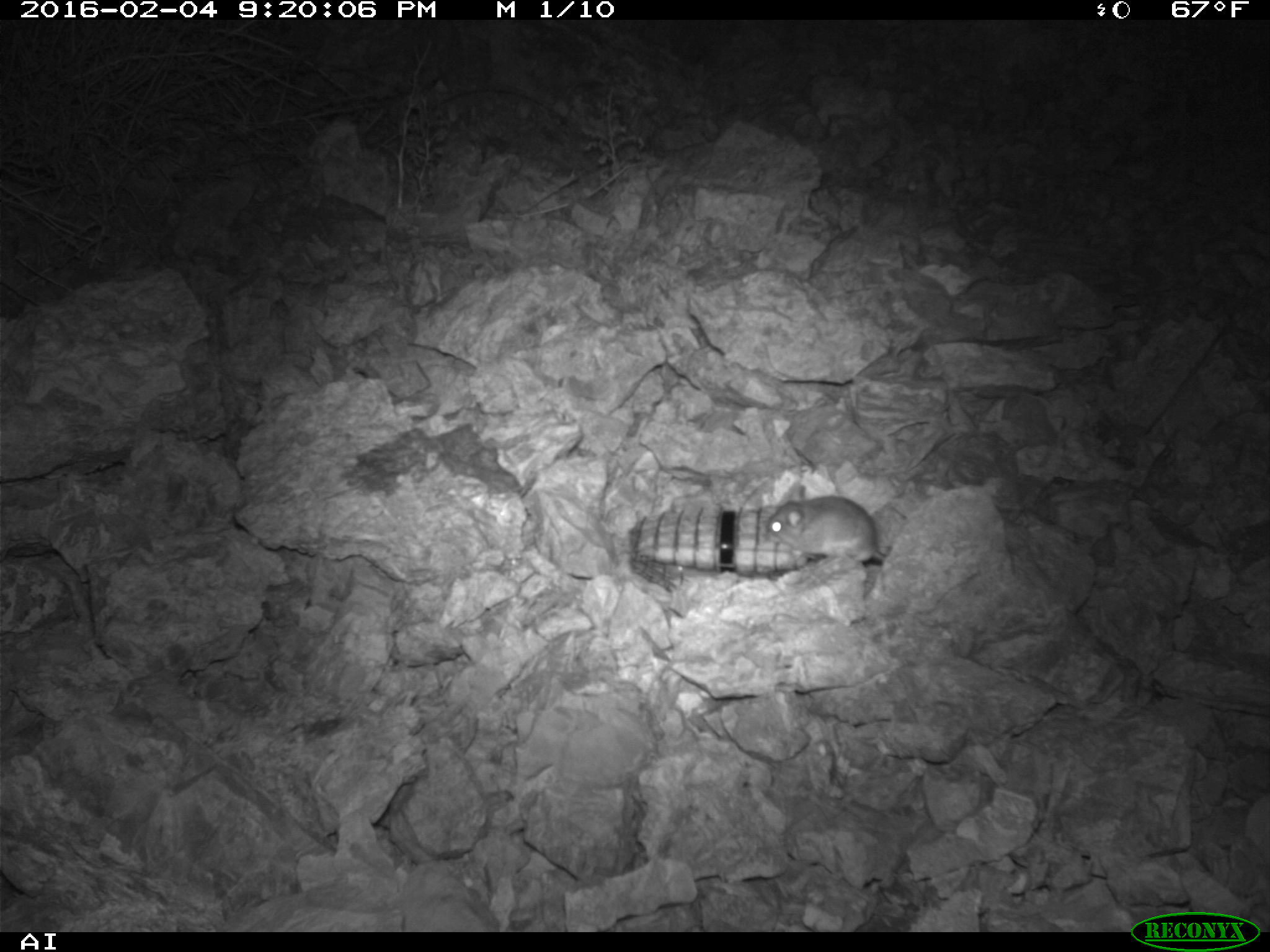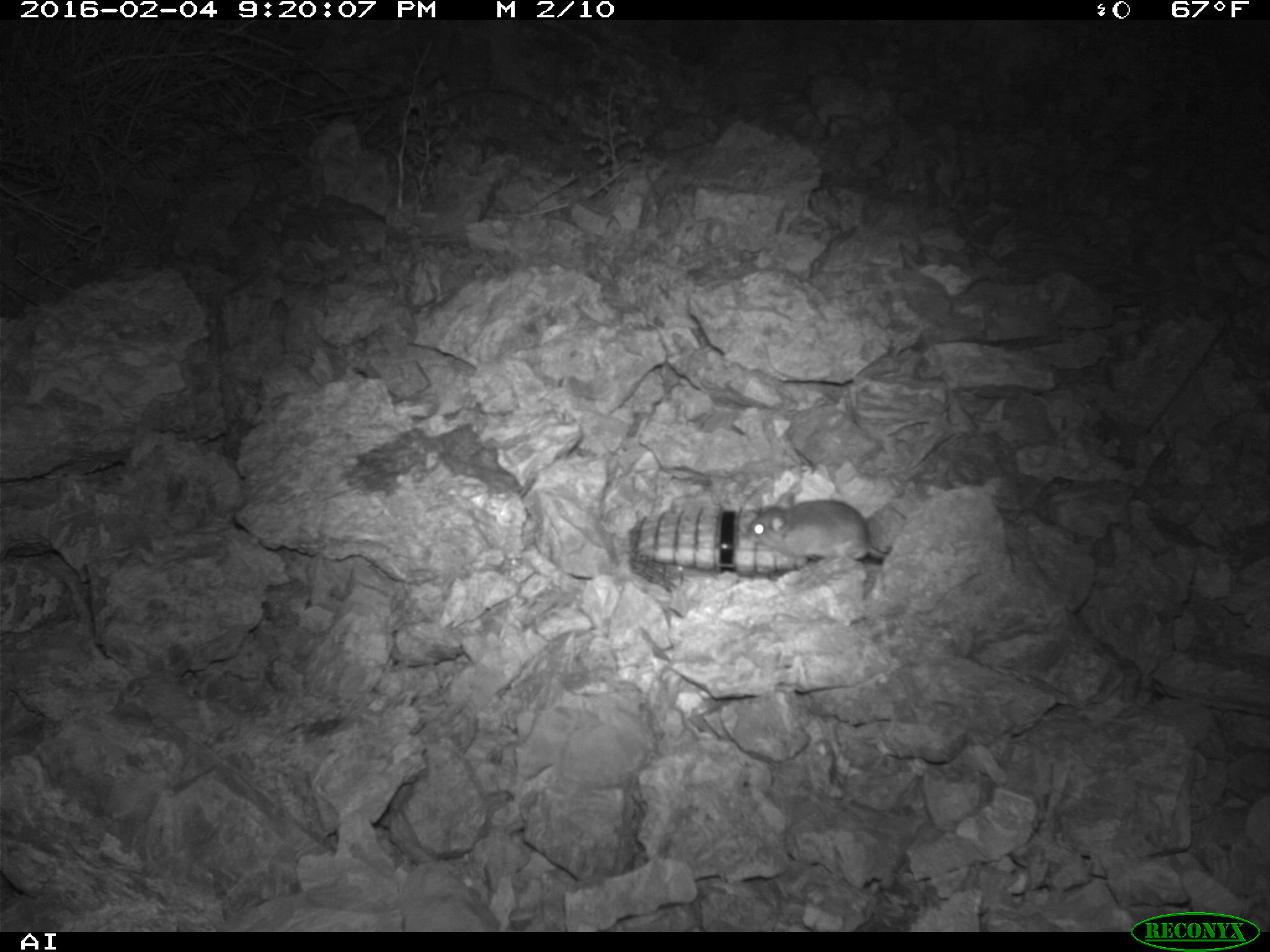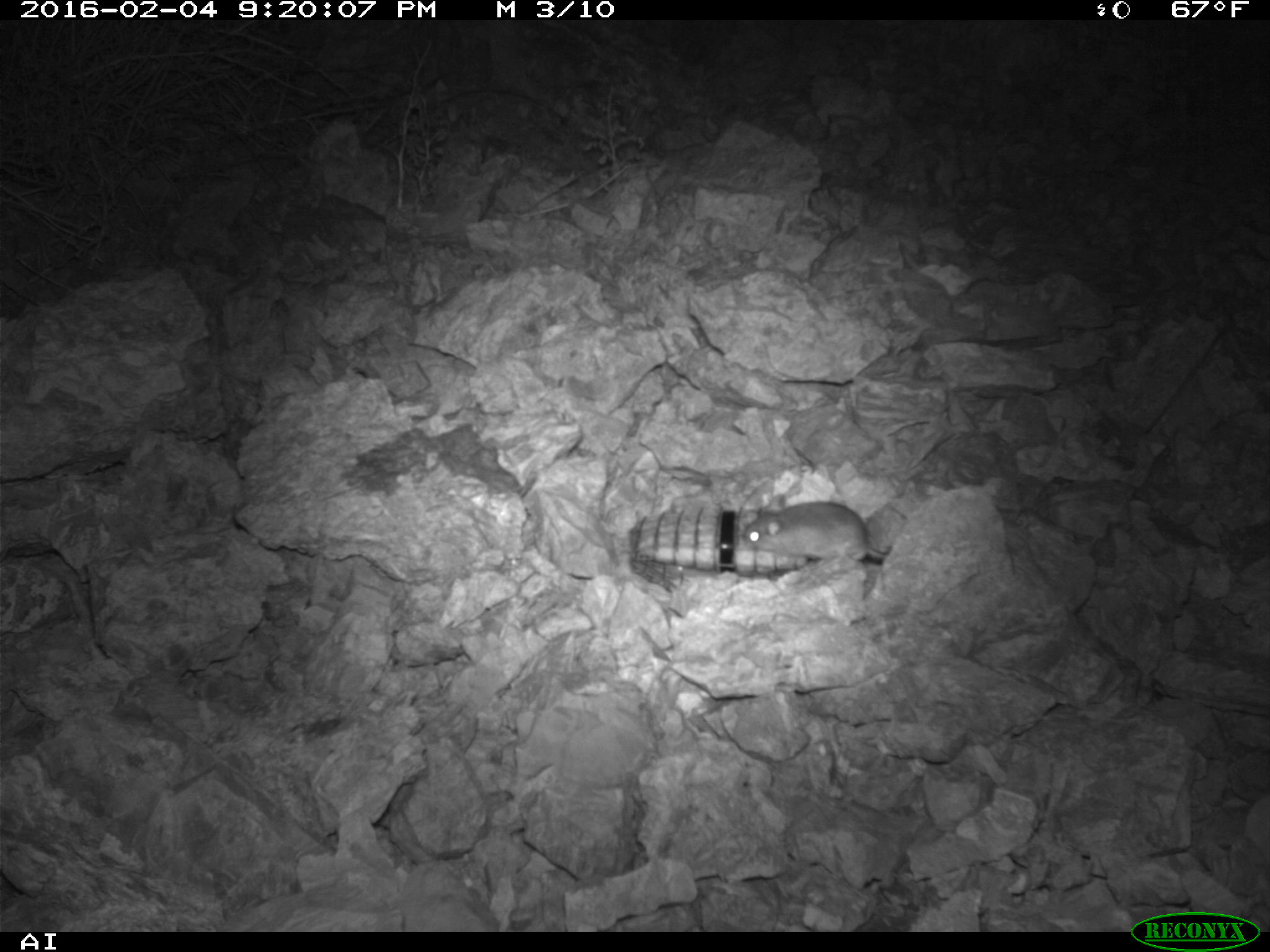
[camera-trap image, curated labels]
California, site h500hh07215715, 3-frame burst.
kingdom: Animalia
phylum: Chordata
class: Mammalia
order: Rodentia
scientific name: Rodentia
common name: rodent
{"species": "rodent (Rodentia)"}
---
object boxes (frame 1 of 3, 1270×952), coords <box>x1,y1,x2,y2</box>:
rodent: <box>766,486,886,563</box>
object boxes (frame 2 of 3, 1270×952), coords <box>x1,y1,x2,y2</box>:
rodent: <box>745,489,887,562</box>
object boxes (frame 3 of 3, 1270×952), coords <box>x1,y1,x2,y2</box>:
rodent: <box>740,493,890,559</box>